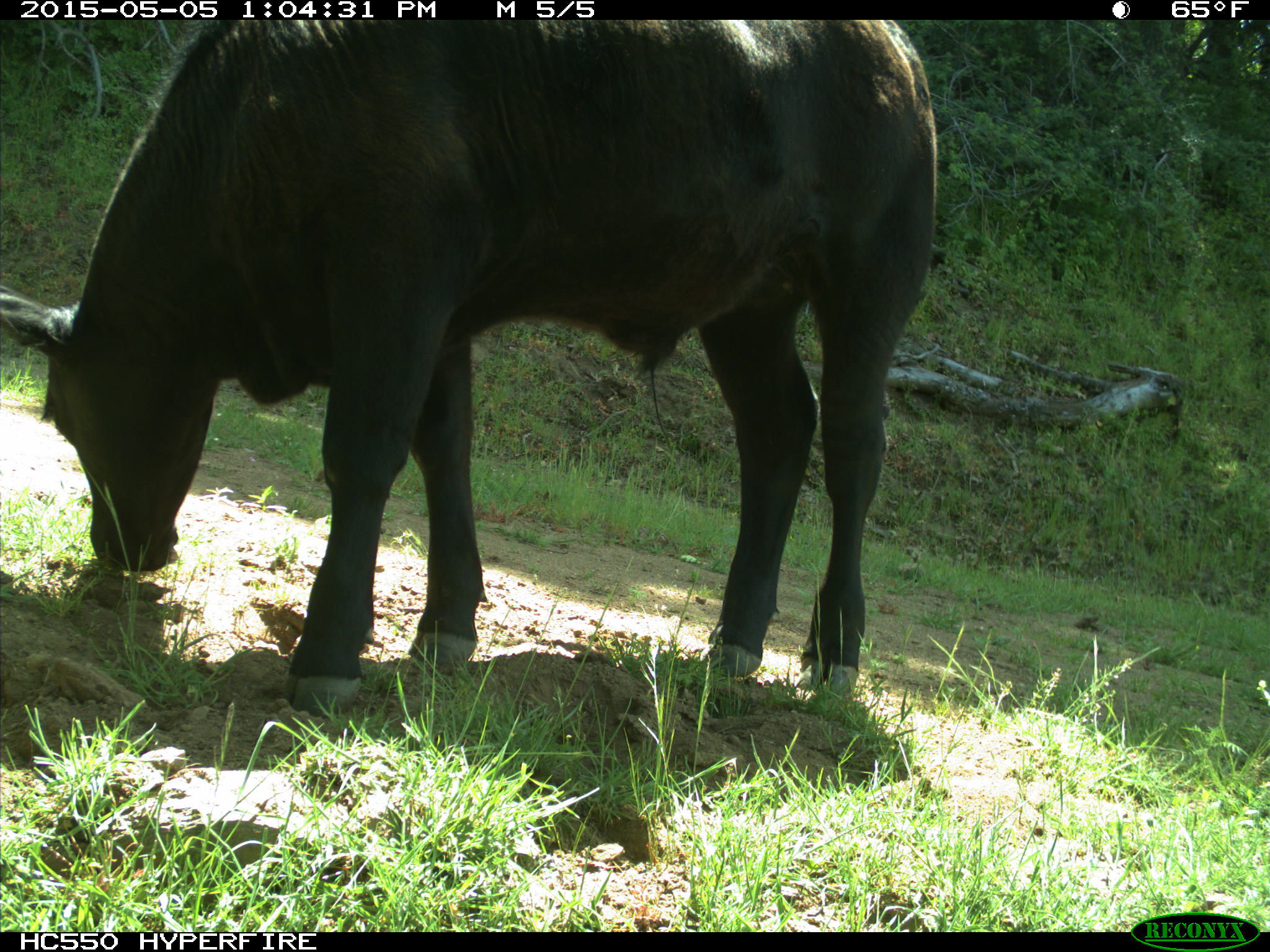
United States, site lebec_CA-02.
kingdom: Animalia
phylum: Chordata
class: Mammalia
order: Artiodactyla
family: Bovidae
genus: Bos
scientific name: Bos taurus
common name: domestic cow